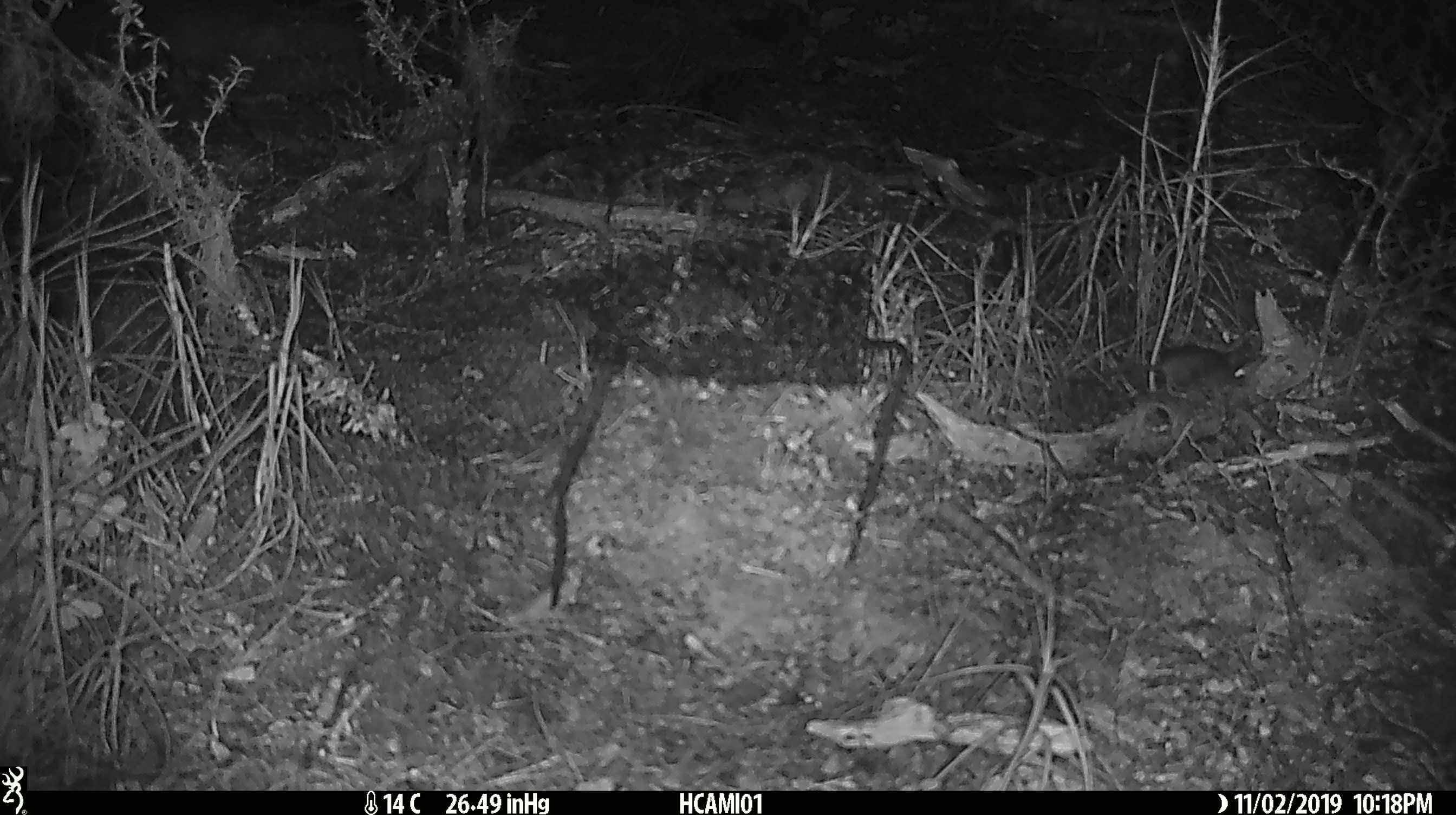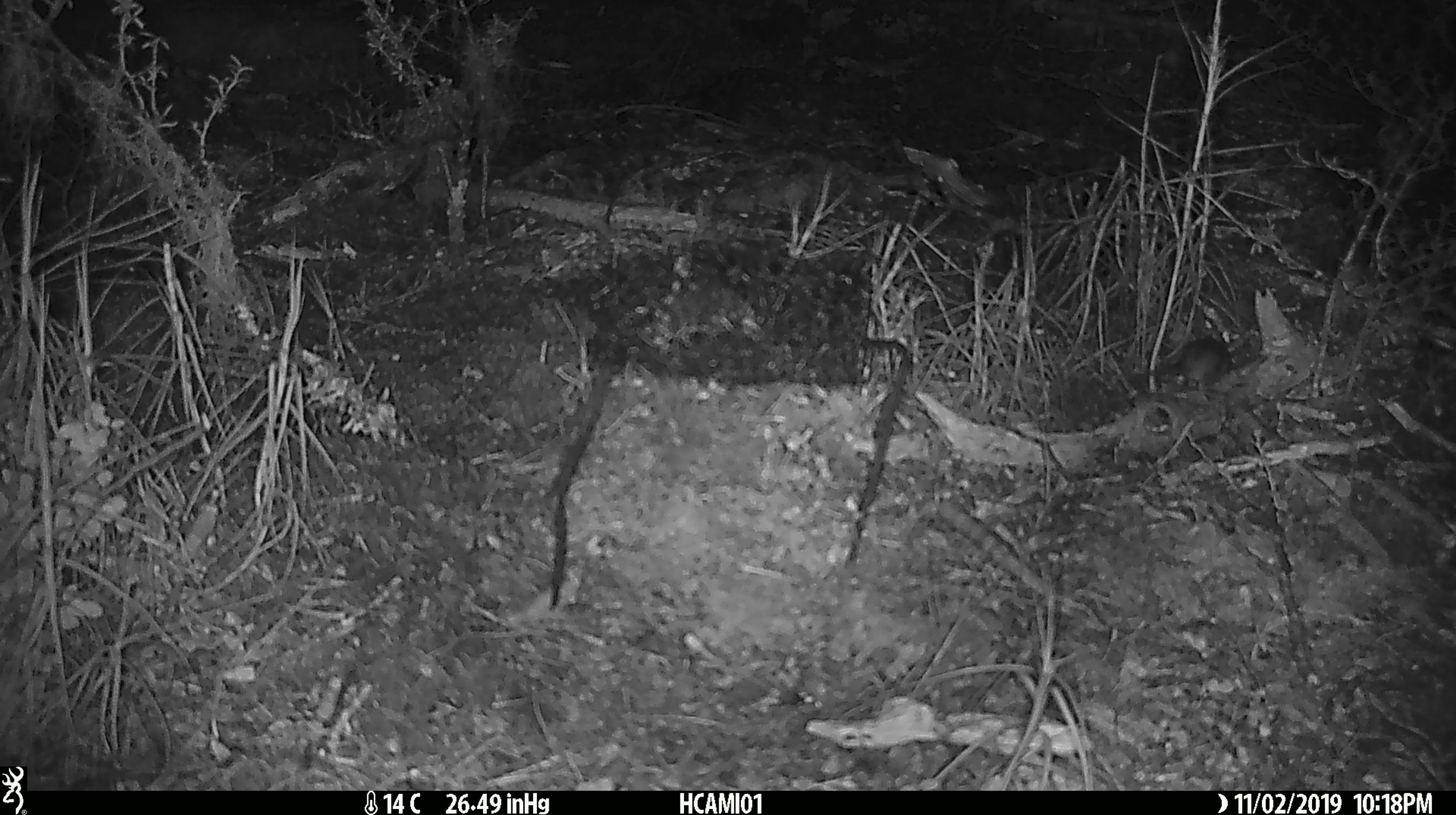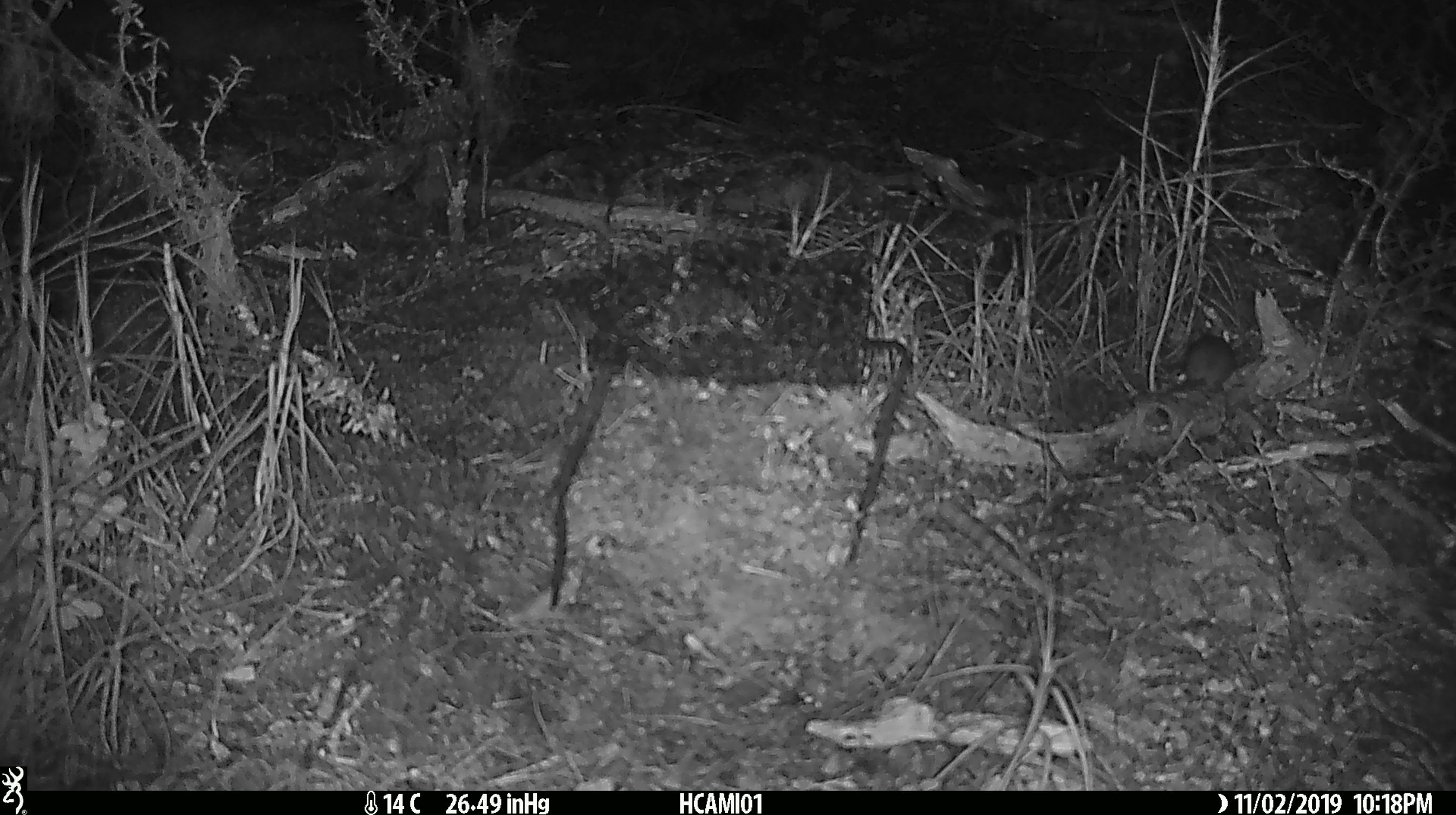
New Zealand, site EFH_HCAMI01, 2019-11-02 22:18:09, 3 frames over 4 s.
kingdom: Animalia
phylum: Chordata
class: Mammalia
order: Rodentia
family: Muridae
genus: Mus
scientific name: Mus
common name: mouse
Mouse (Mus).